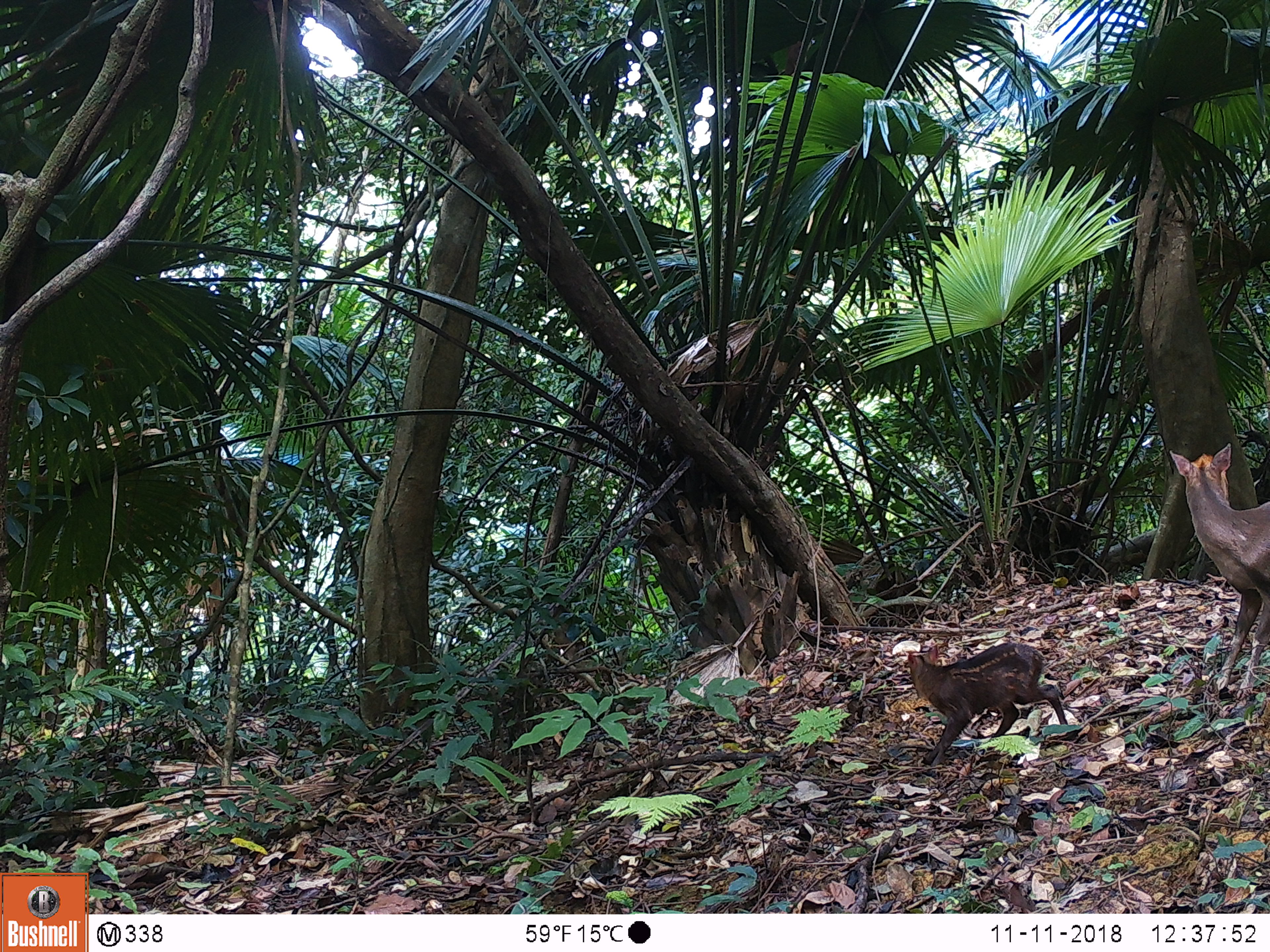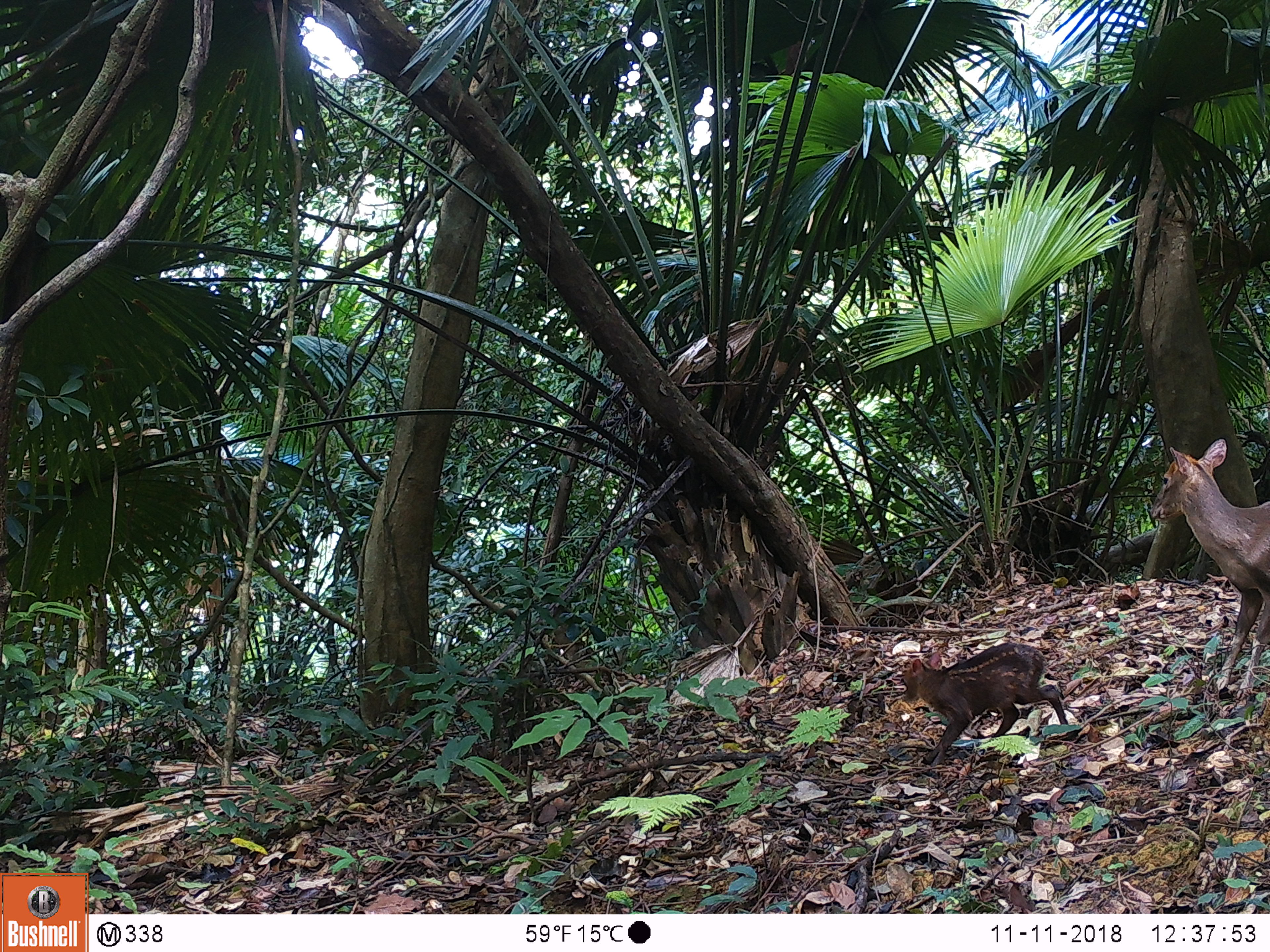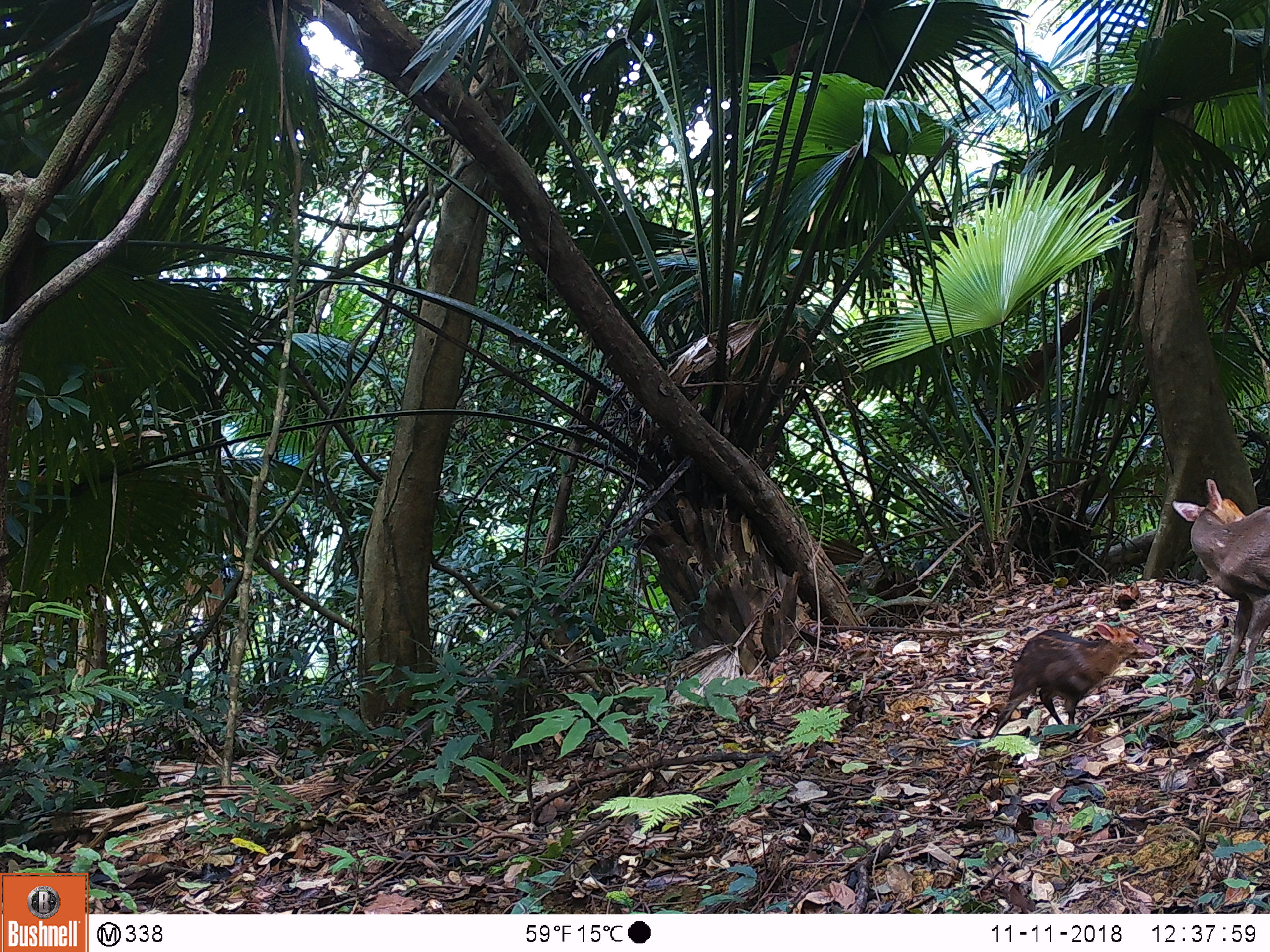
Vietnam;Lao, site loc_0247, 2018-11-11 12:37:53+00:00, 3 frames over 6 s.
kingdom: Animalia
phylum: Chordata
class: Mammalia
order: Artiodactyla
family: Cervidae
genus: Muntiacus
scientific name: Muntiacus rooseveltorum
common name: roosevelt's muntjac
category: roosevelts muntjac group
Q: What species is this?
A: Roosevelts muntjac group (roosevelt's muntjac) (Muntiacus rooseveltorum).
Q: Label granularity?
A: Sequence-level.